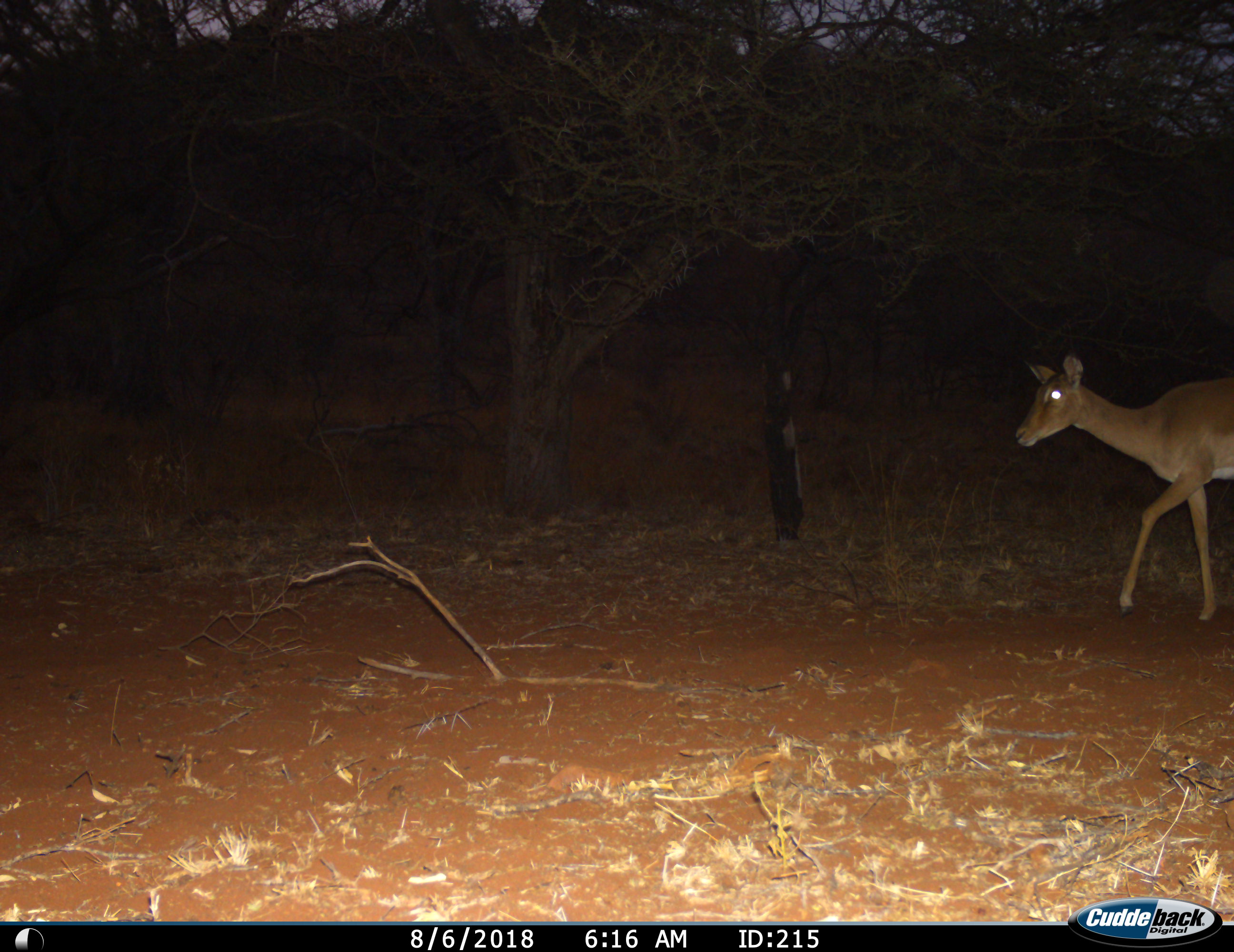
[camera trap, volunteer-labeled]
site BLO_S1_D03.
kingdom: Animalia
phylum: Chordata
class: Mammalia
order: Artiodactyla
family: Bovidae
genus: Aepyceros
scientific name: Aepyceros melampus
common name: impala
Impala (Aepyceros melampus), count 1. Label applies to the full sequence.